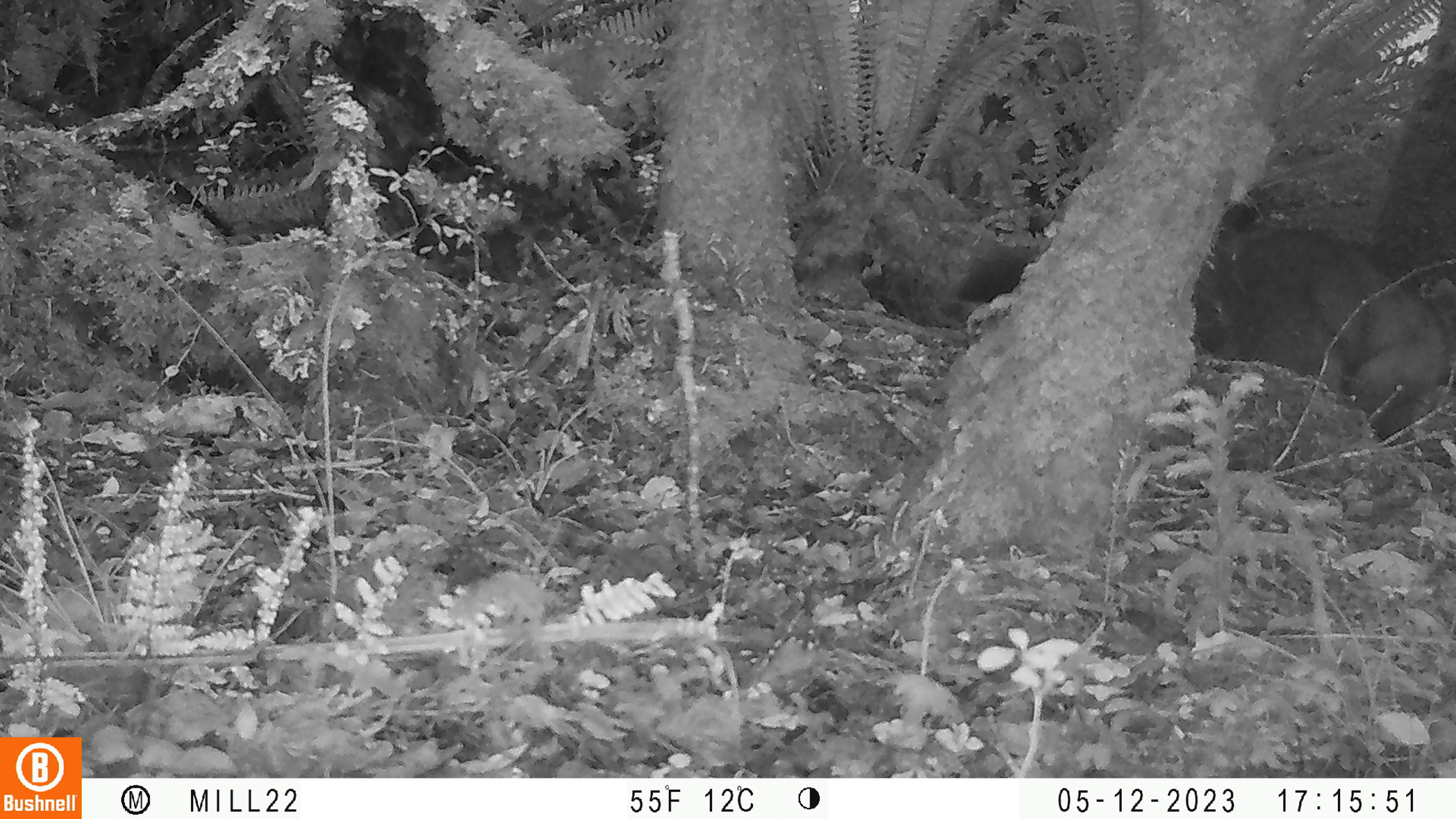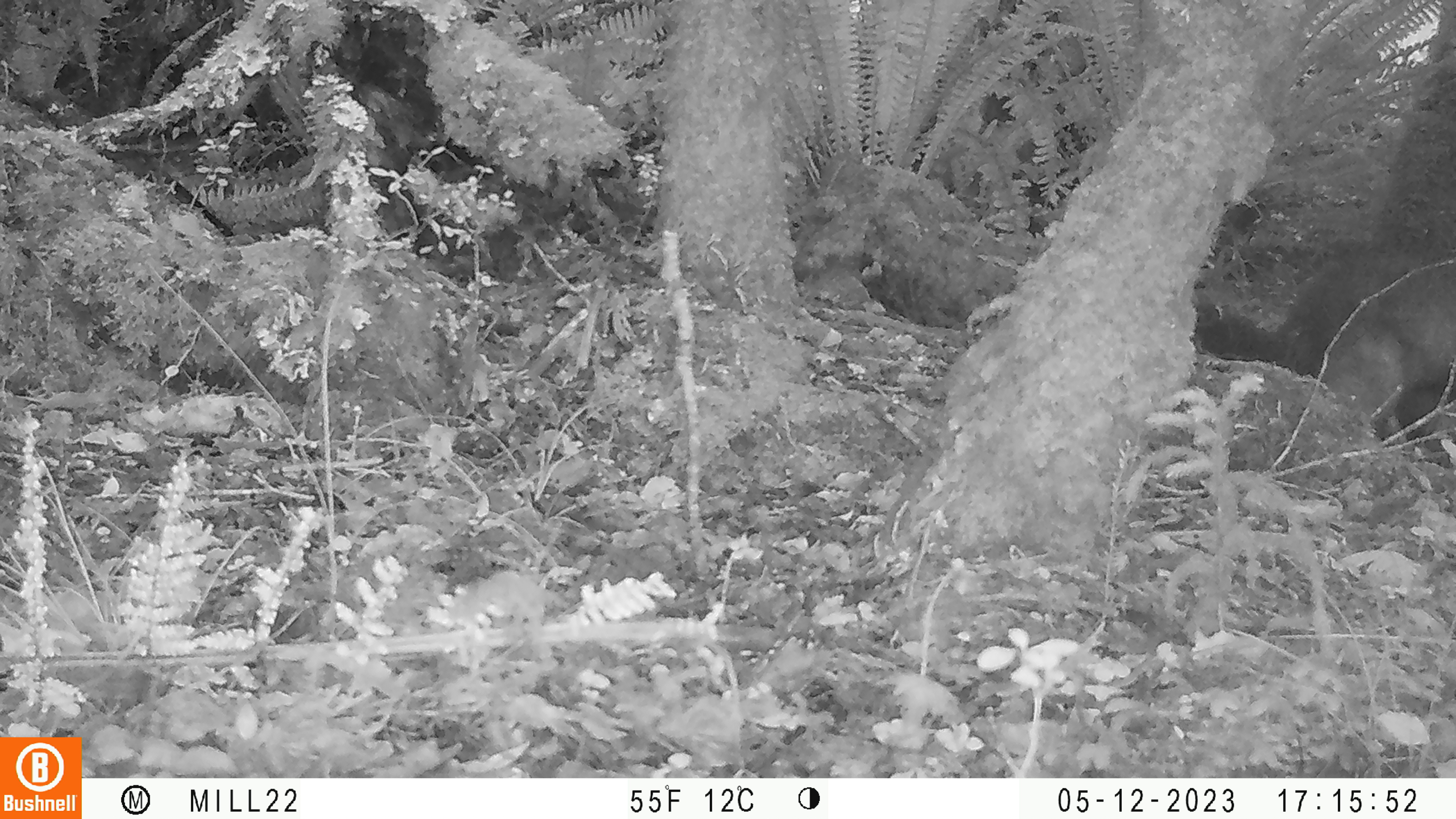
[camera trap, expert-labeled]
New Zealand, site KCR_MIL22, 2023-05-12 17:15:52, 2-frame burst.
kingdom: Animalia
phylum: Chordata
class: Mammalia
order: Diprotodontia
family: Phalangeridae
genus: Trichosurus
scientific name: Trichosurus vulpecula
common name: common brushtail possum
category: possum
Possum (common brushtail possum) (Trichosurus vulpecula).